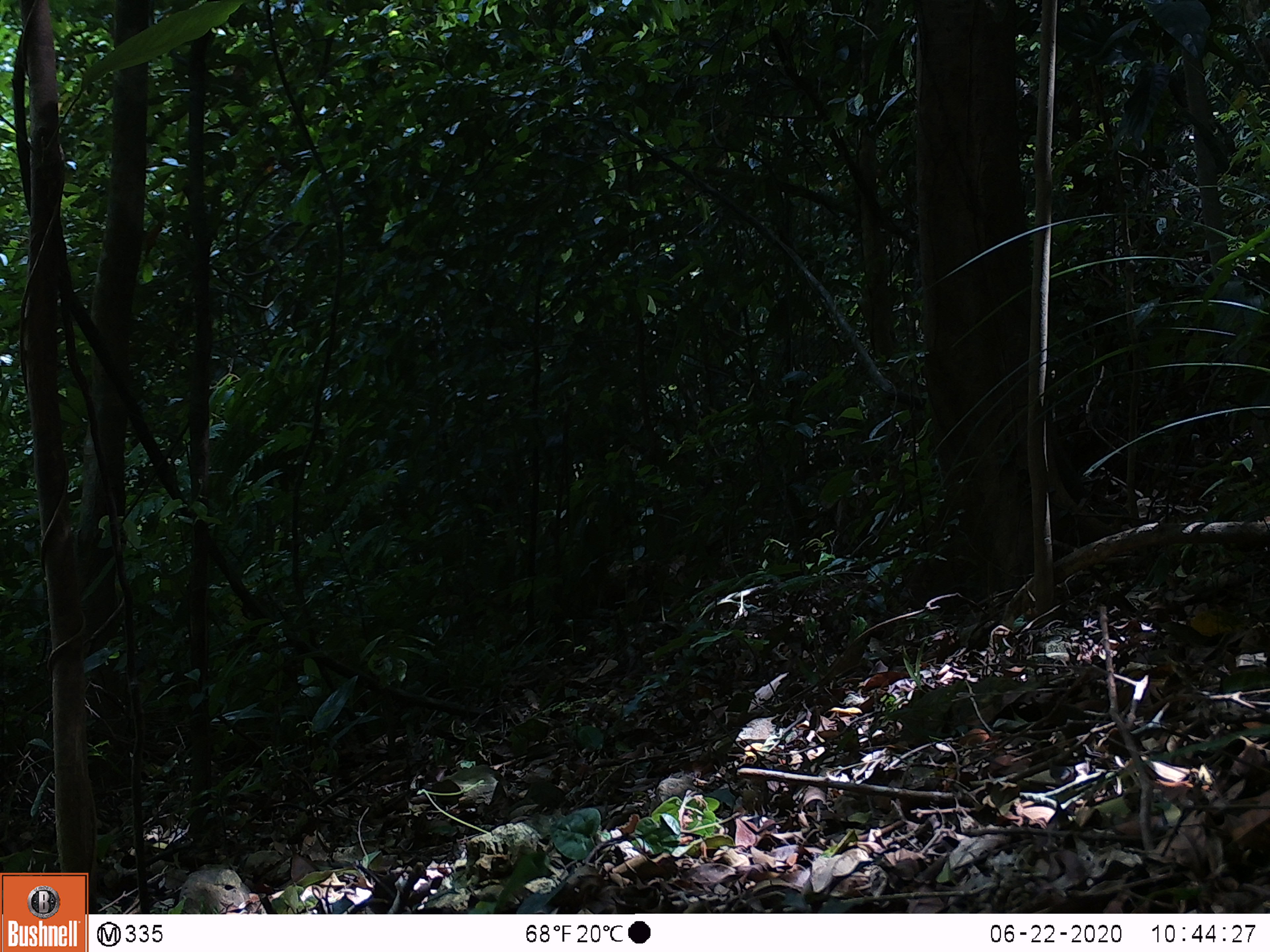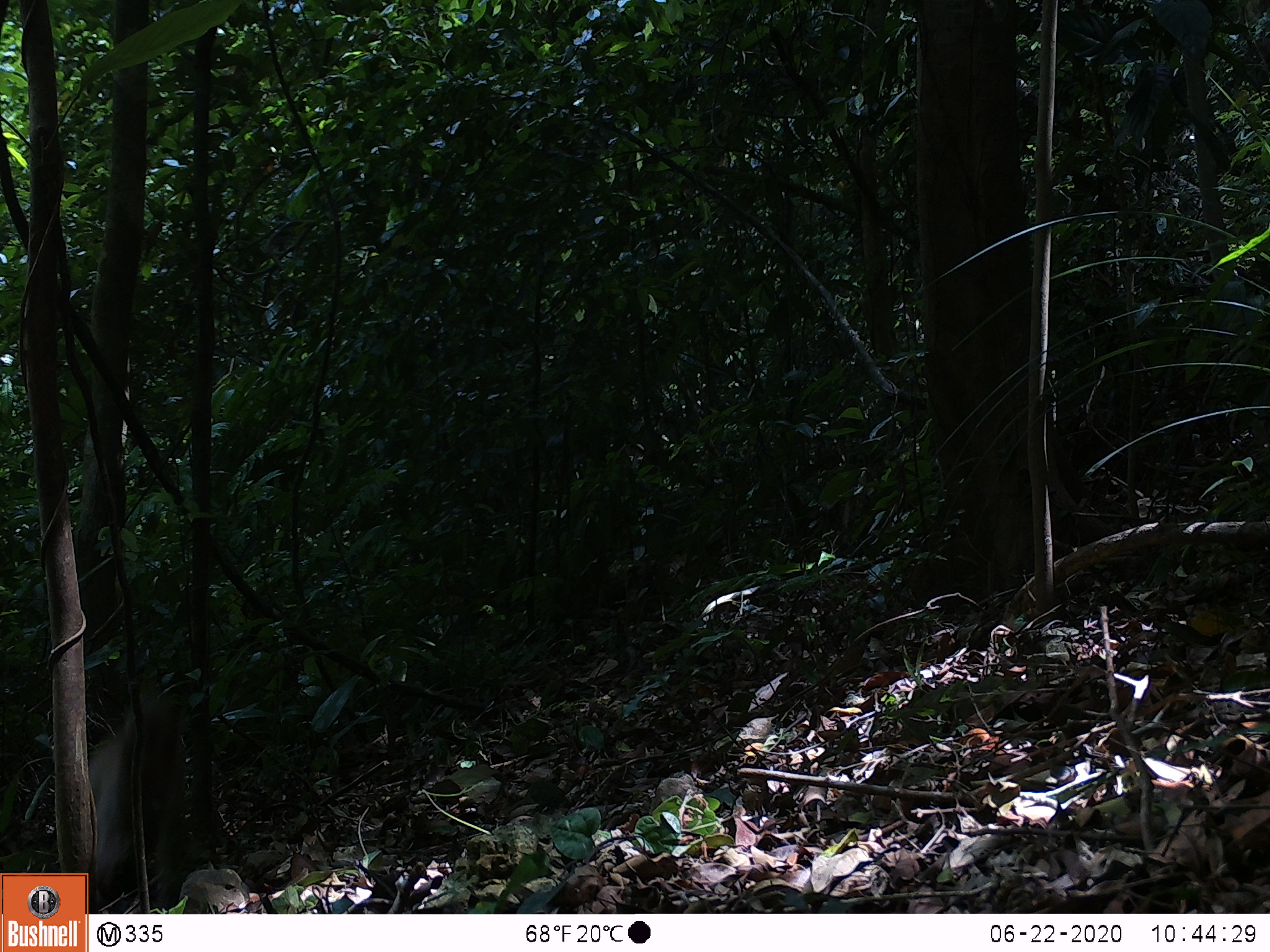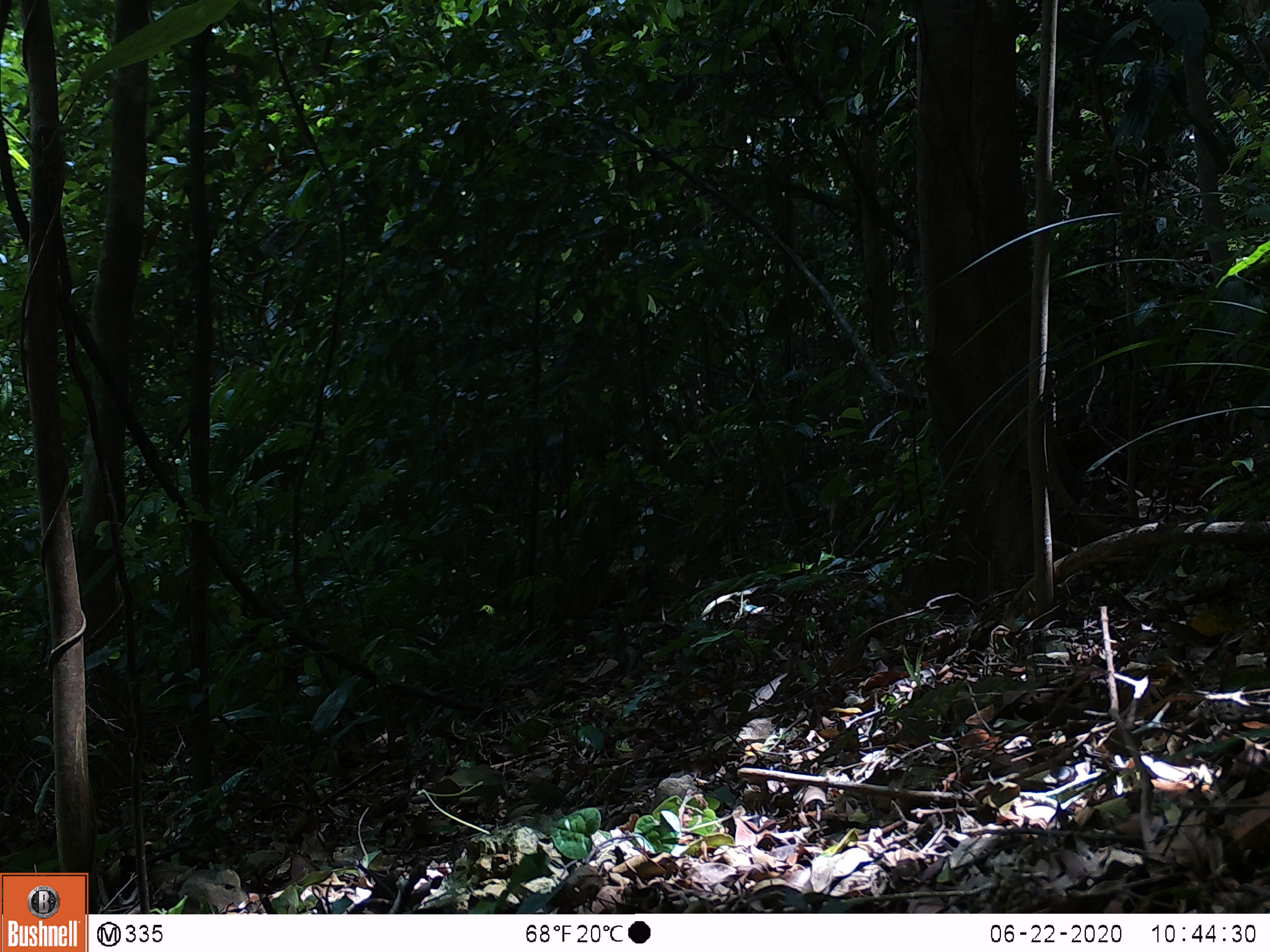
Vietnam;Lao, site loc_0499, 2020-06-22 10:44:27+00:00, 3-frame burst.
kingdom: Animalia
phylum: Chordata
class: Mammalia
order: Primates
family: Cercopithecidae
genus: Macaca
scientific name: Macaca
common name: macaques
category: assam or rhesus macaque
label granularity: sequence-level